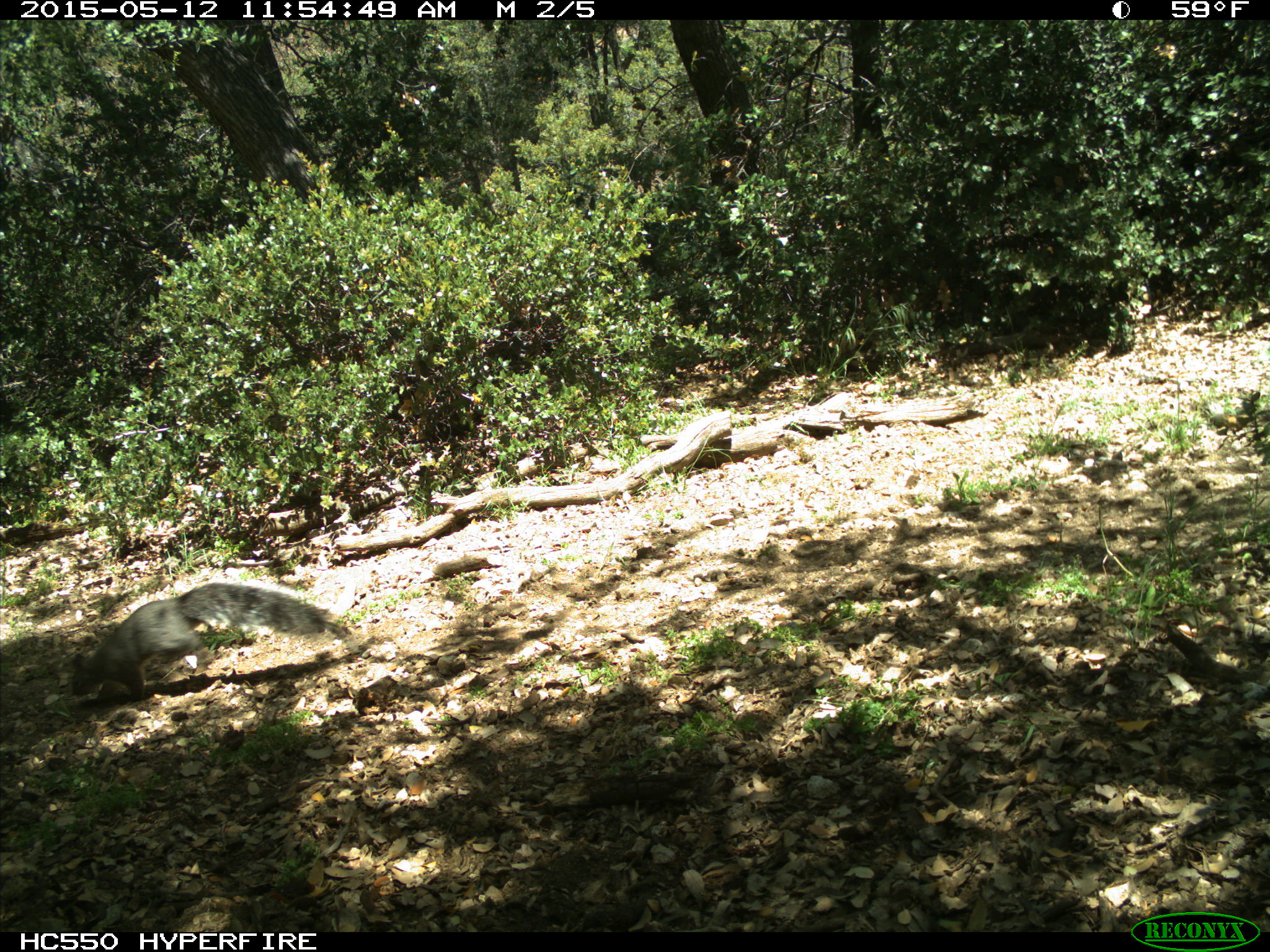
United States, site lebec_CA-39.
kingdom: Animalia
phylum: Chordata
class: Mammalia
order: Rodentia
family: Sciuridae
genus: Sciurus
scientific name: Sciurus carolinensis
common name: eastern gray squirrel